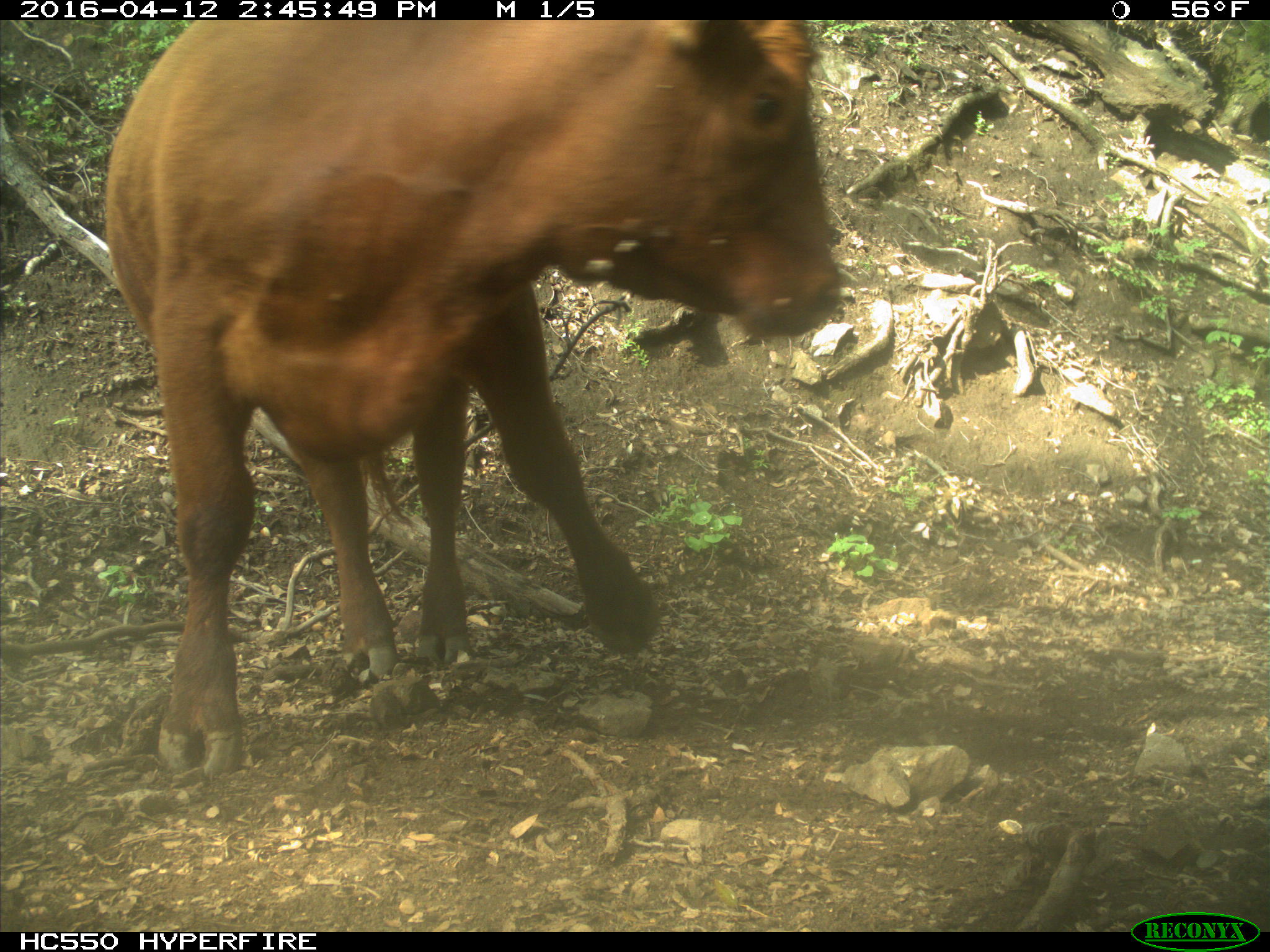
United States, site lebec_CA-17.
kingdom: Animalia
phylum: Chordata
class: Mammalia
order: Artiodactyla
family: Bovidae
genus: Bos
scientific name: Bos taurus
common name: domestic cow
Bos taurus (domestic cow).